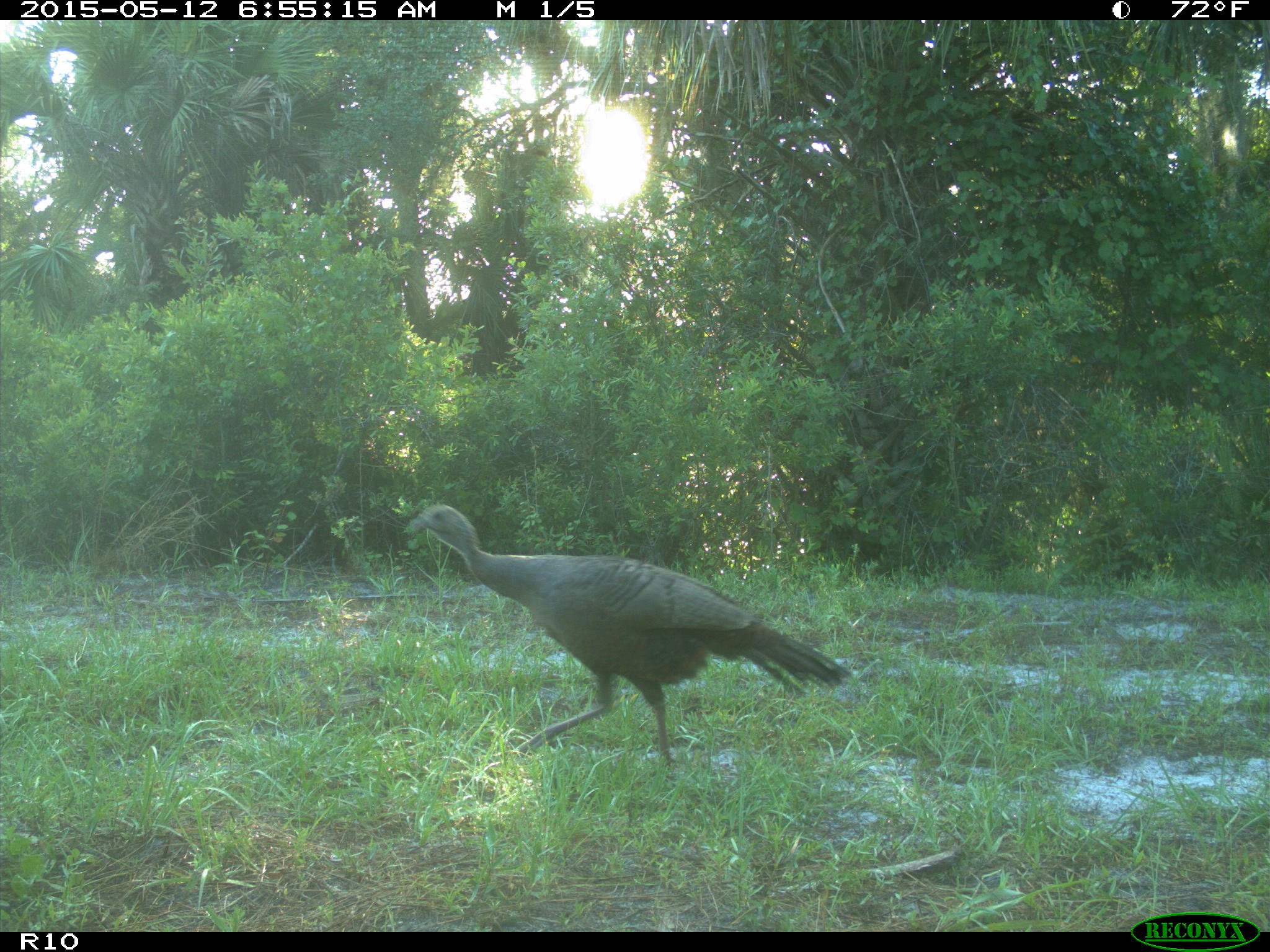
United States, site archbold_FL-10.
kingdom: Animalia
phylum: Chordata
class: Aves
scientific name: Aves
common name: birds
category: unidentified bird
Unidentified bird (birds) (Aves).